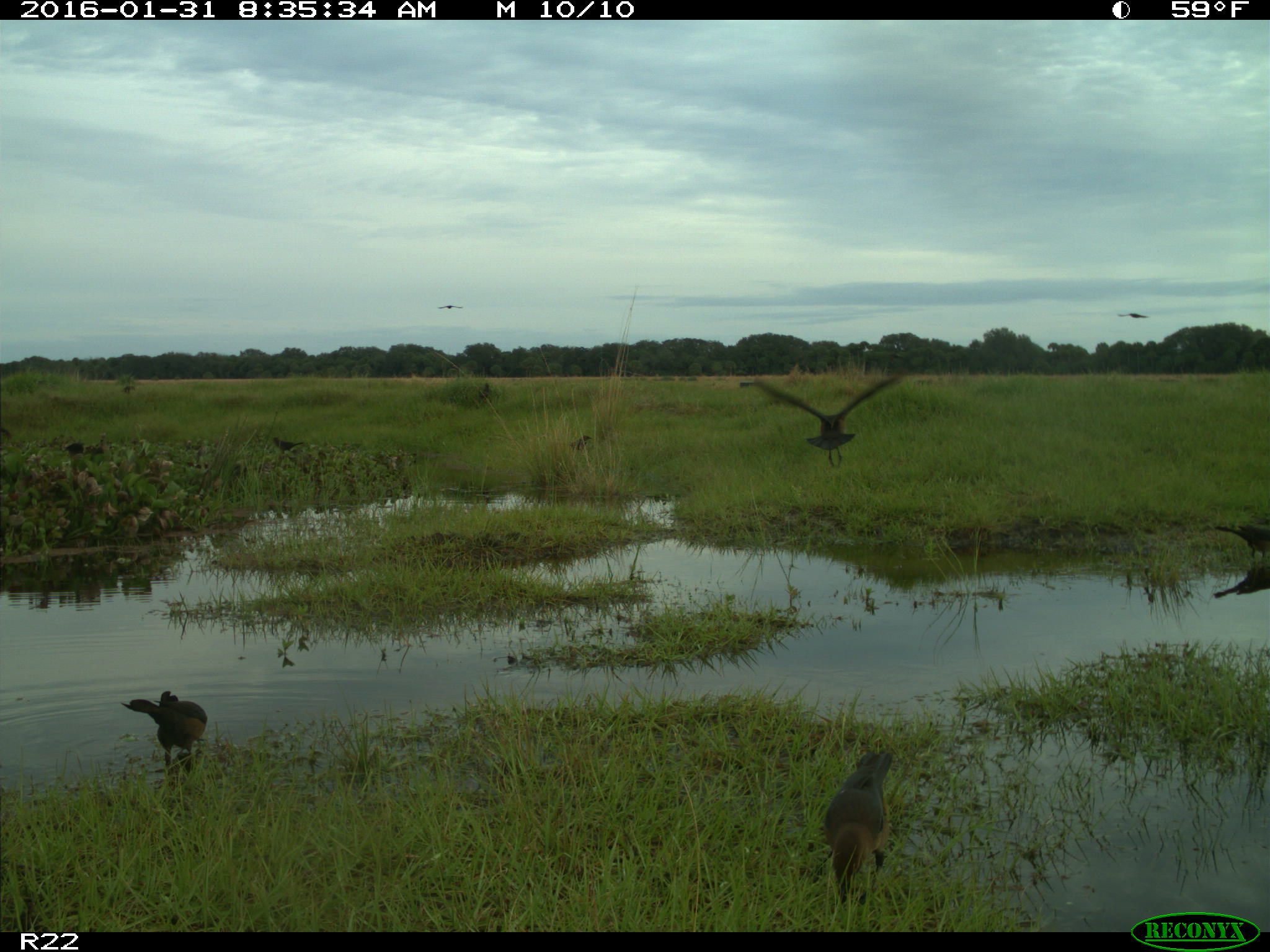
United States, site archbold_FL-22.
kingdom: Animalia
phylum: Chordata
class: Aves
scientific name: Aves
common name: birds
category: unidentified bird